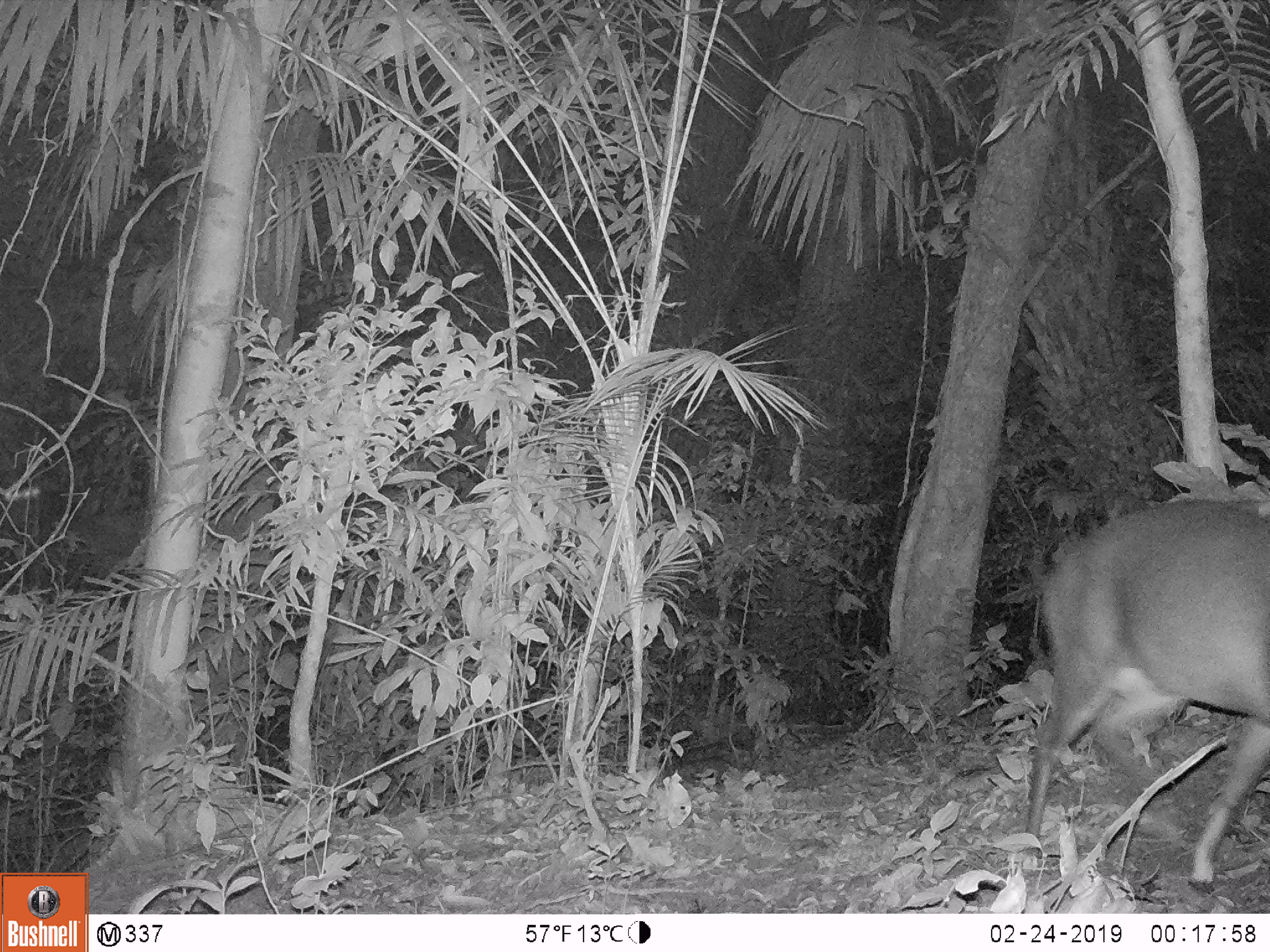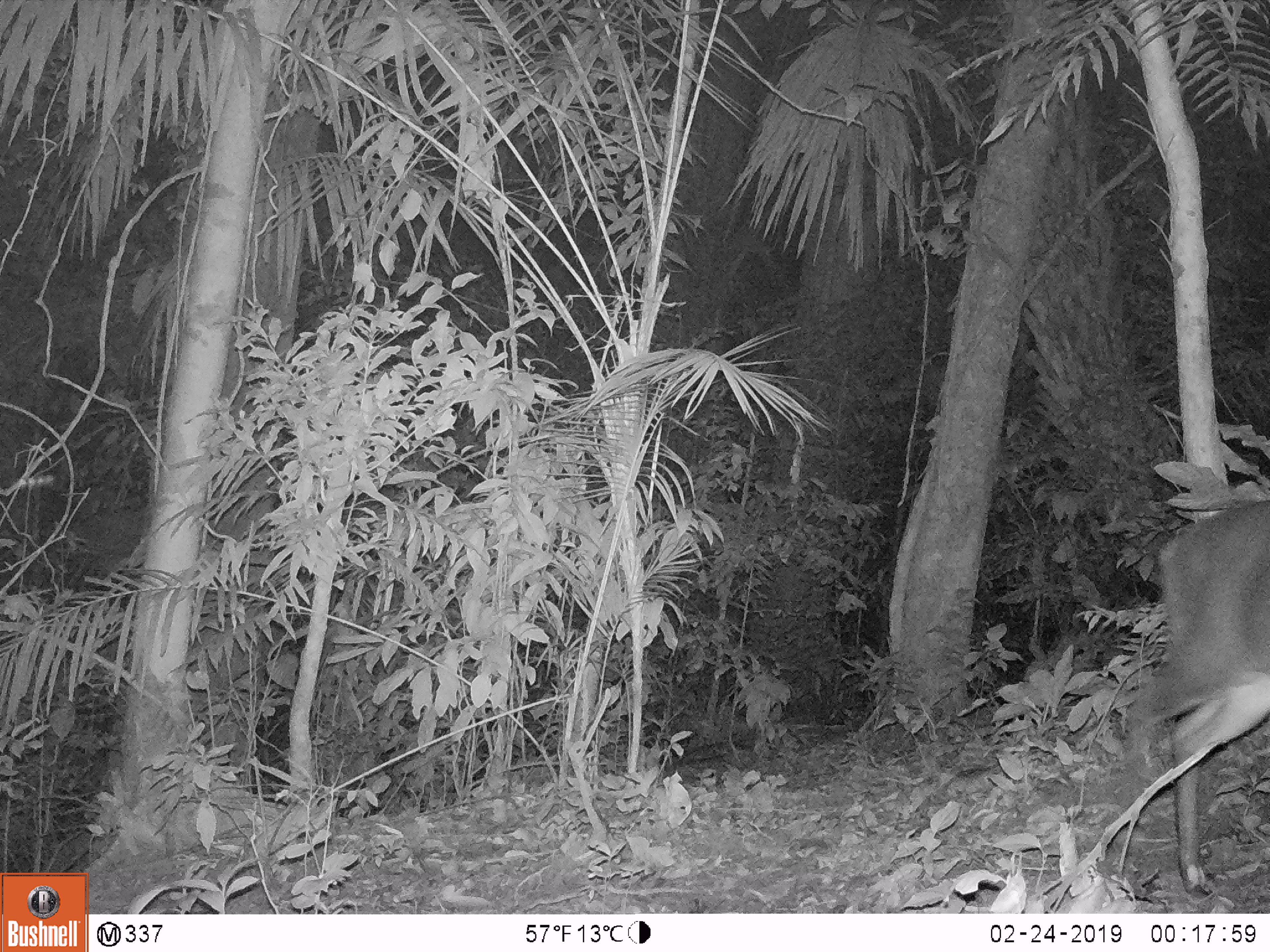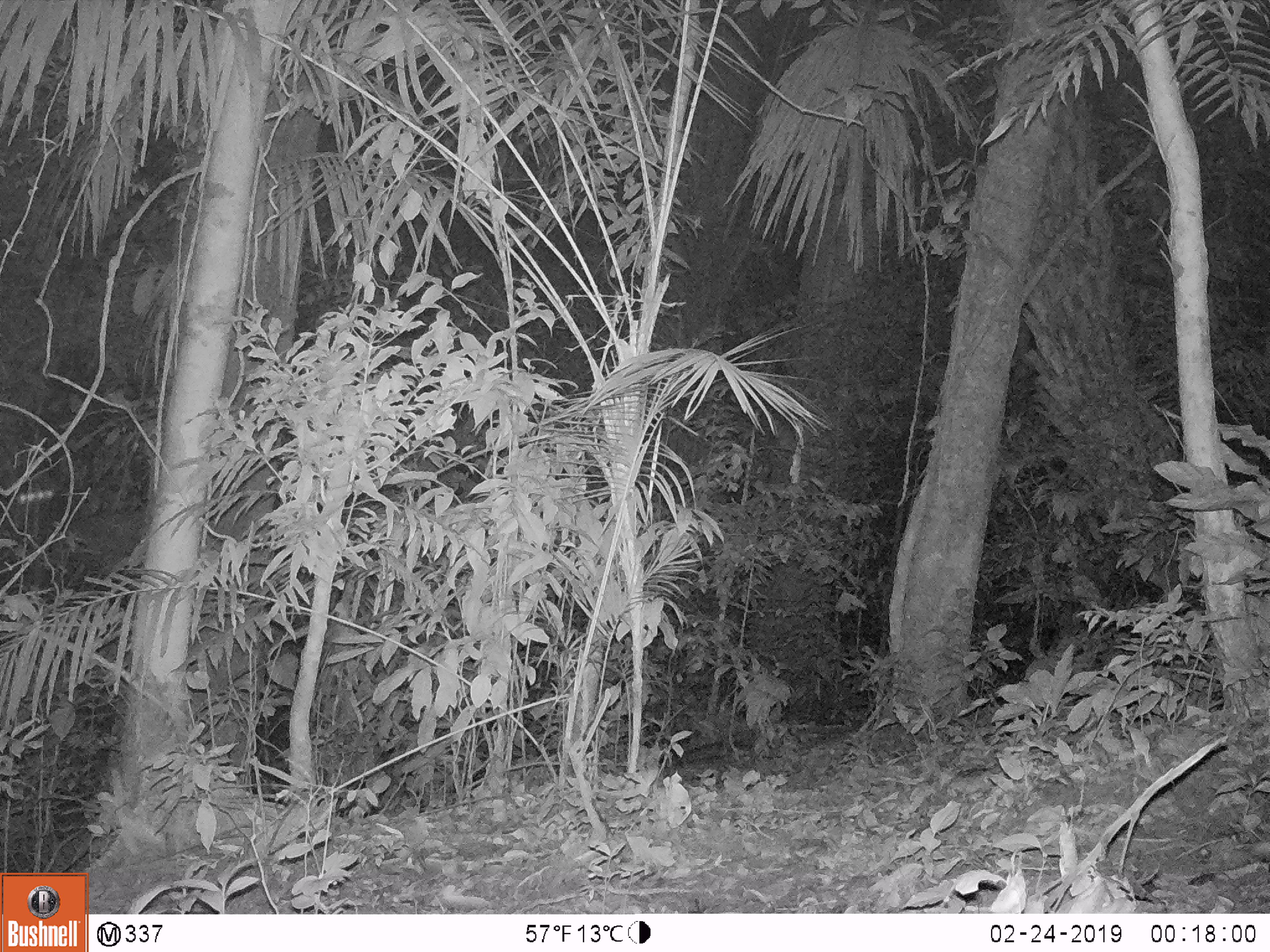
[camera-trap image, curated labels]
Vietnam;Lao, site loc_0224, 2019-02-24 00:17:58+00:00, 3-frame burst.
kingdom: Animalia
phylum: Chordata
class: Mammalia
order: Artiodactyla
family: Cervidae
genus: Muntiacus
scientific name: Muntiacus vuquangensis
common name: large-antlered muntjac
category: large antlered muntjac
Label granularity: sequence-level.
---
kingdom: Animalia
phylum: Arthropoda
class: Insecta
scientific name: Insecta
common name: insect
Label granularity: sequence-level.